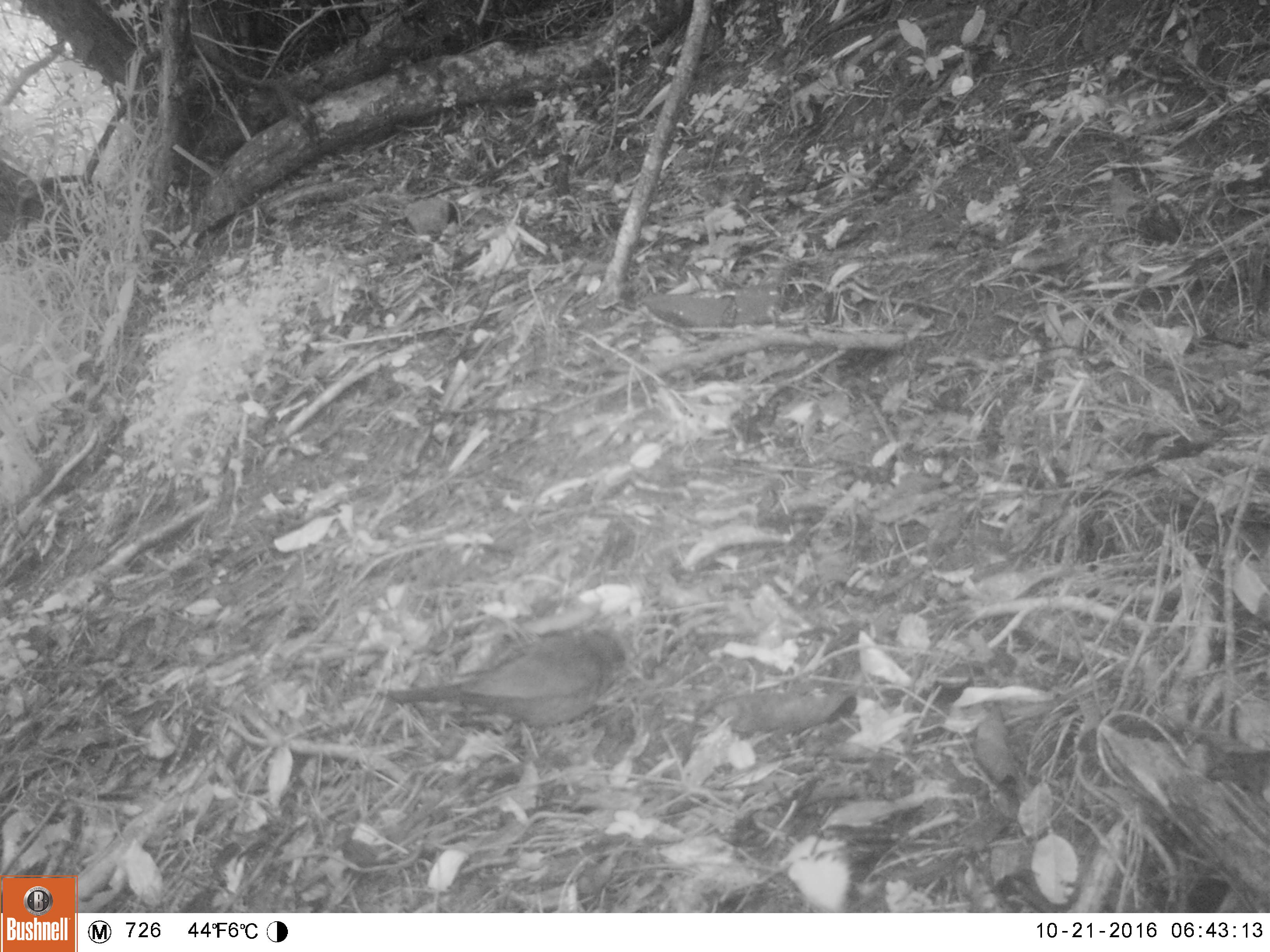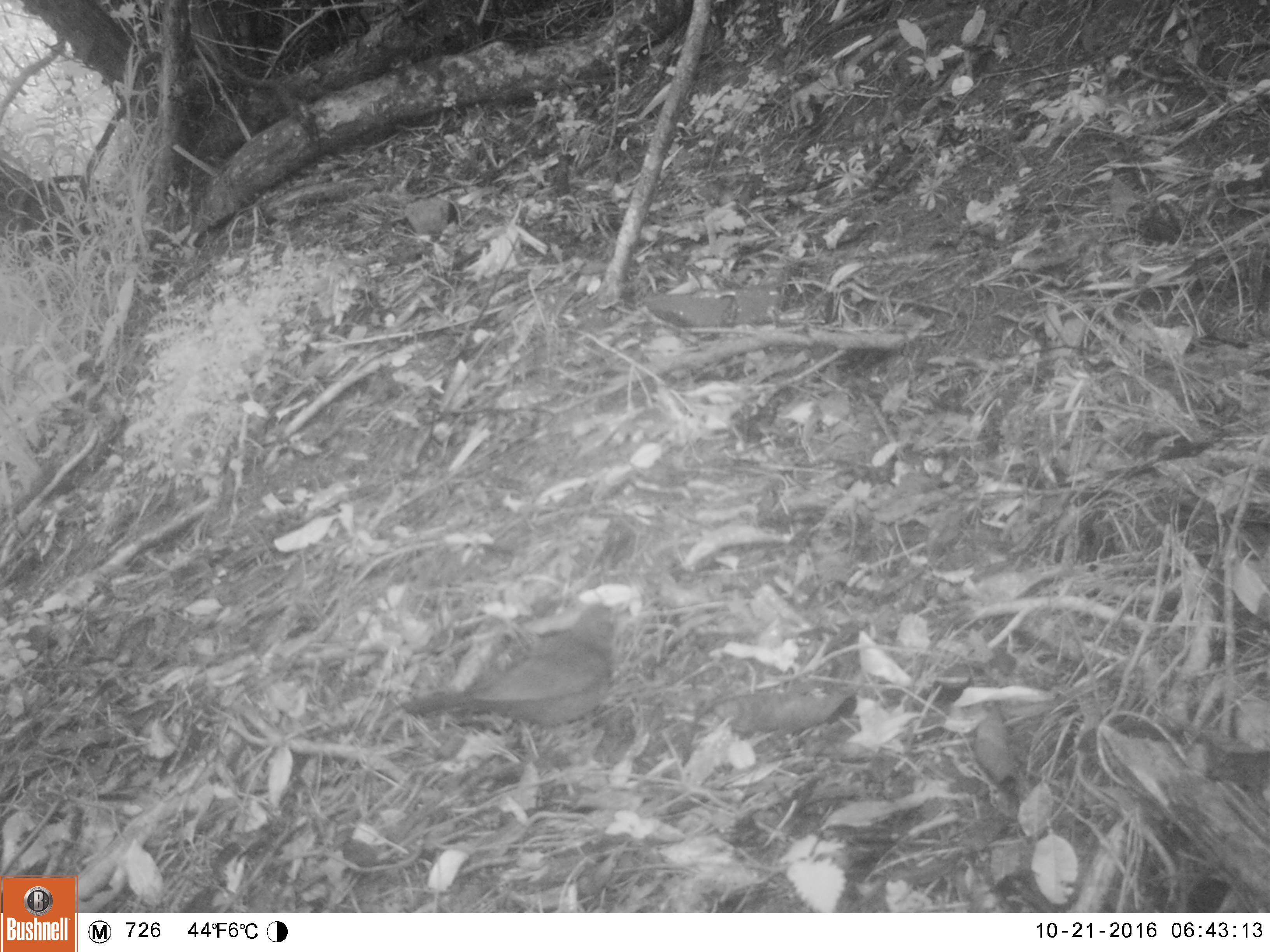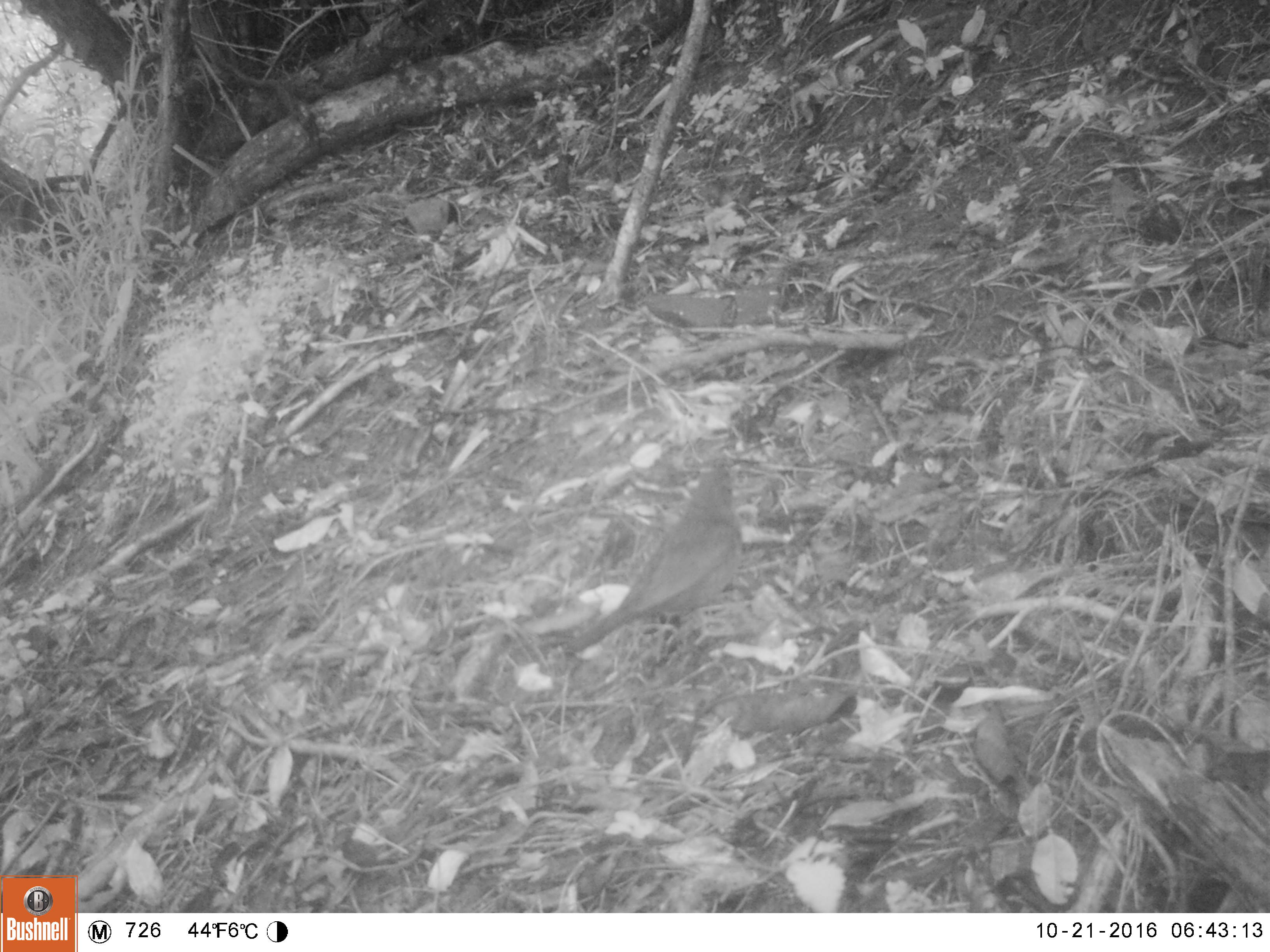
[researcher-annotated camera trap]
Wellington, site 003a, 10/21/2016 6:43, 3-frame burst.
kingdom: Animalia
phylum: Chordata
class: Aves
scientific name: Aves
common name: bird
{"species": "bird (Aves)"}